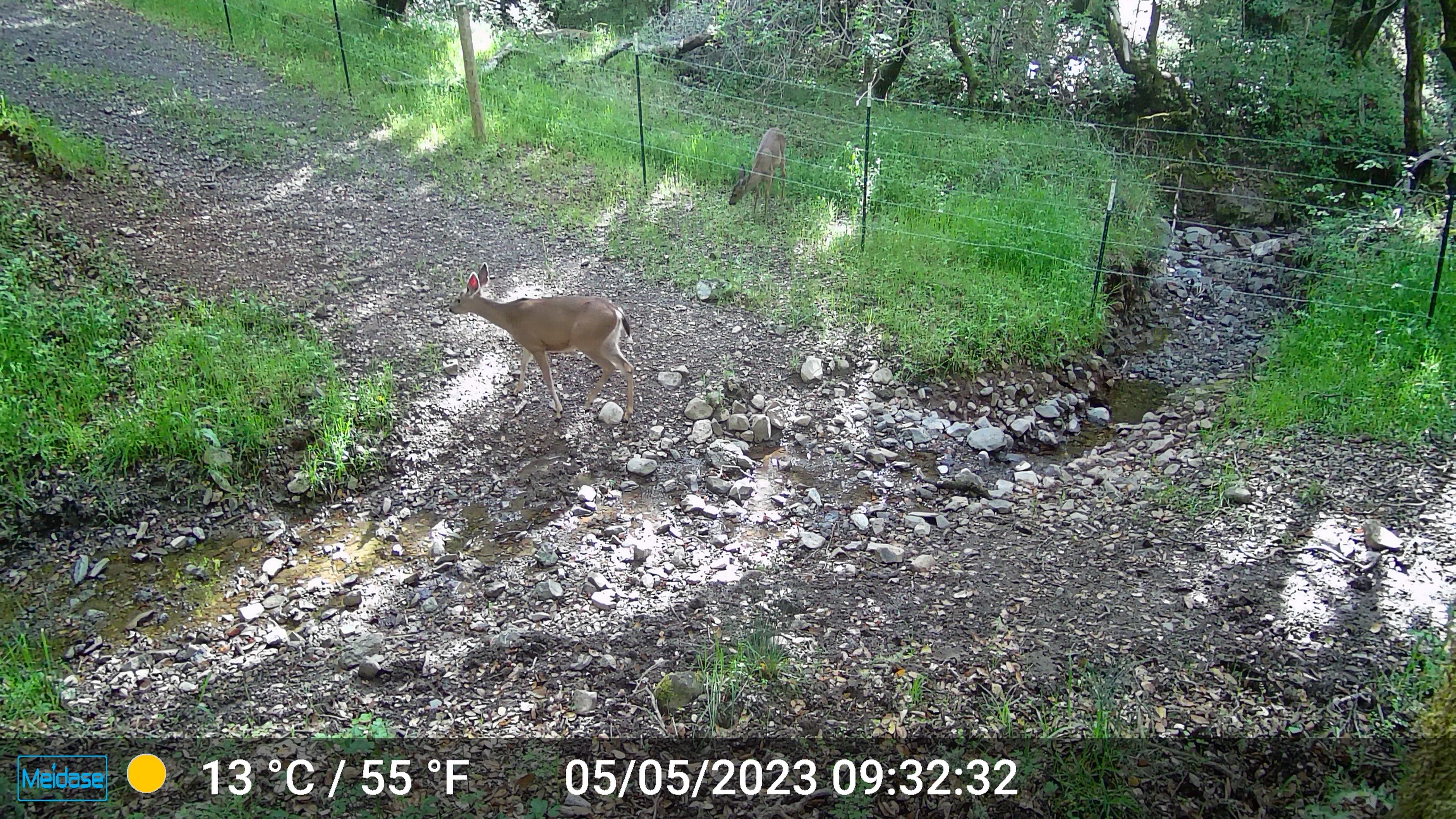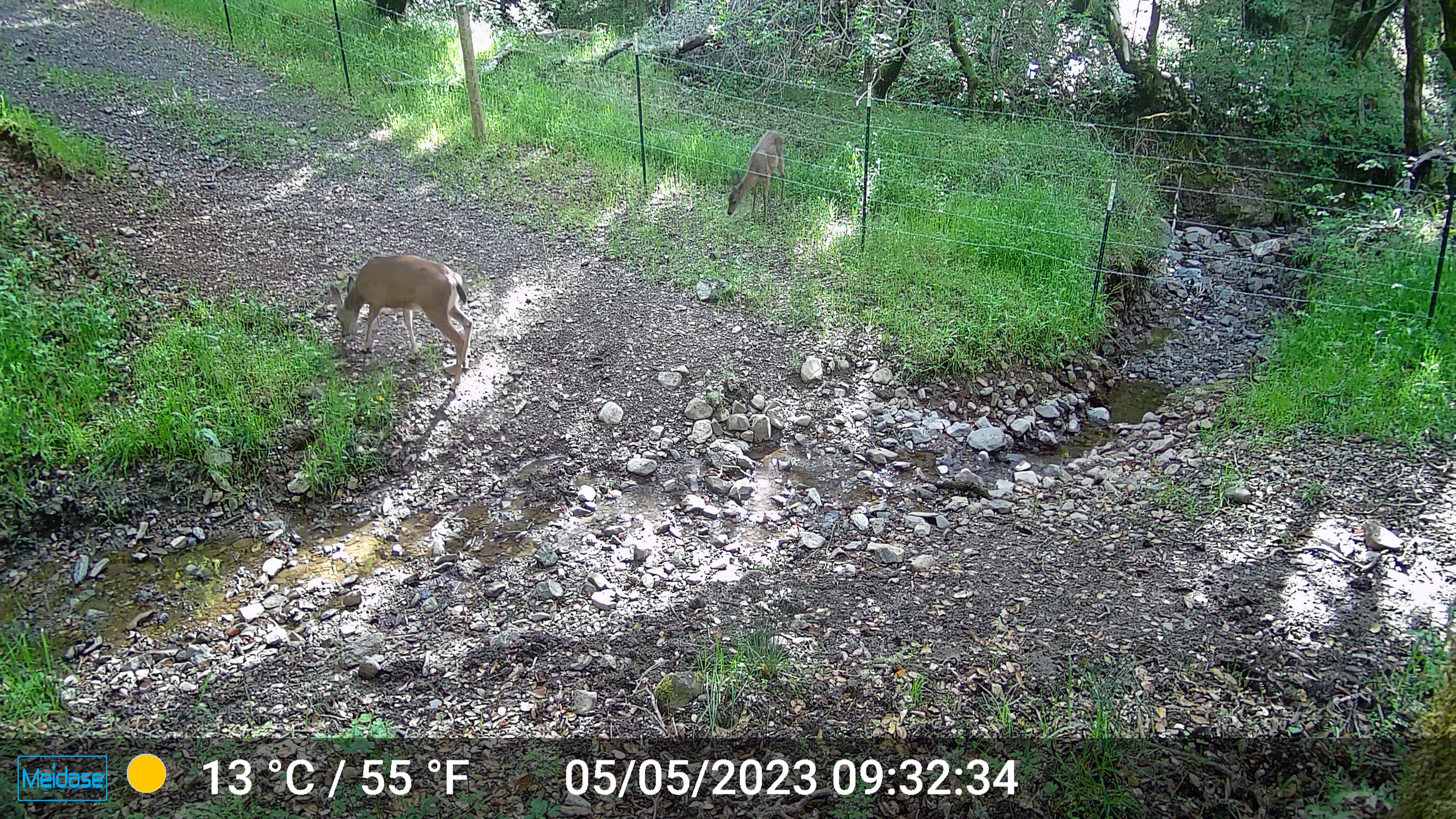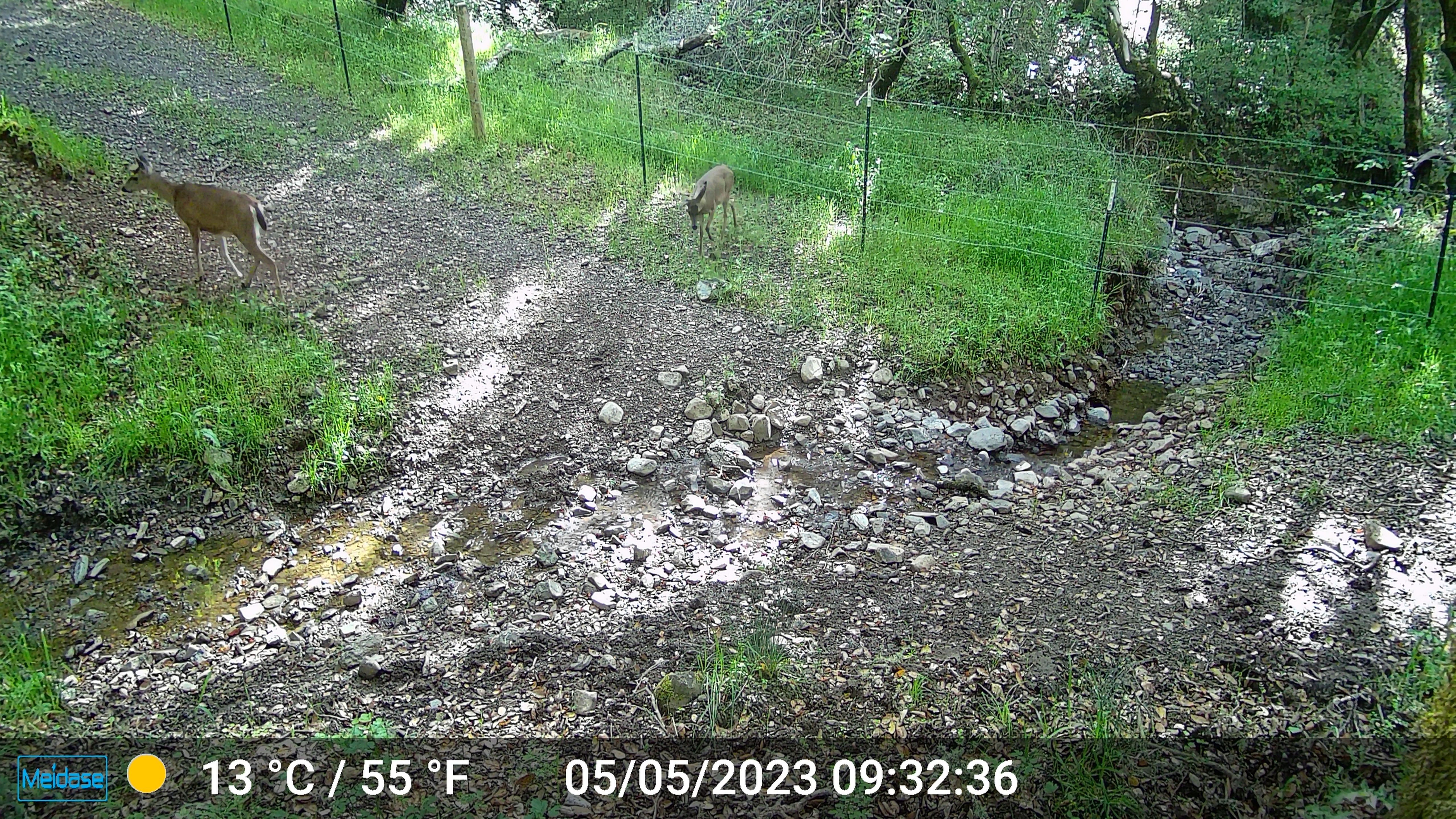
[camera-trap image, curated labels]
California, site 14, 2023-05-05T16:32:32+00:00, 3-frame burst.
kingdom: Animalia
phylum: Chordata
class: Mammalia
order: Artiodactyla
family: Cervidae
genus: Odocoileus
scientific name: Odocoileus hemionus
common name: mule deer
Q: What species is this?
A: Mule deer (Odocoileus hemionus).